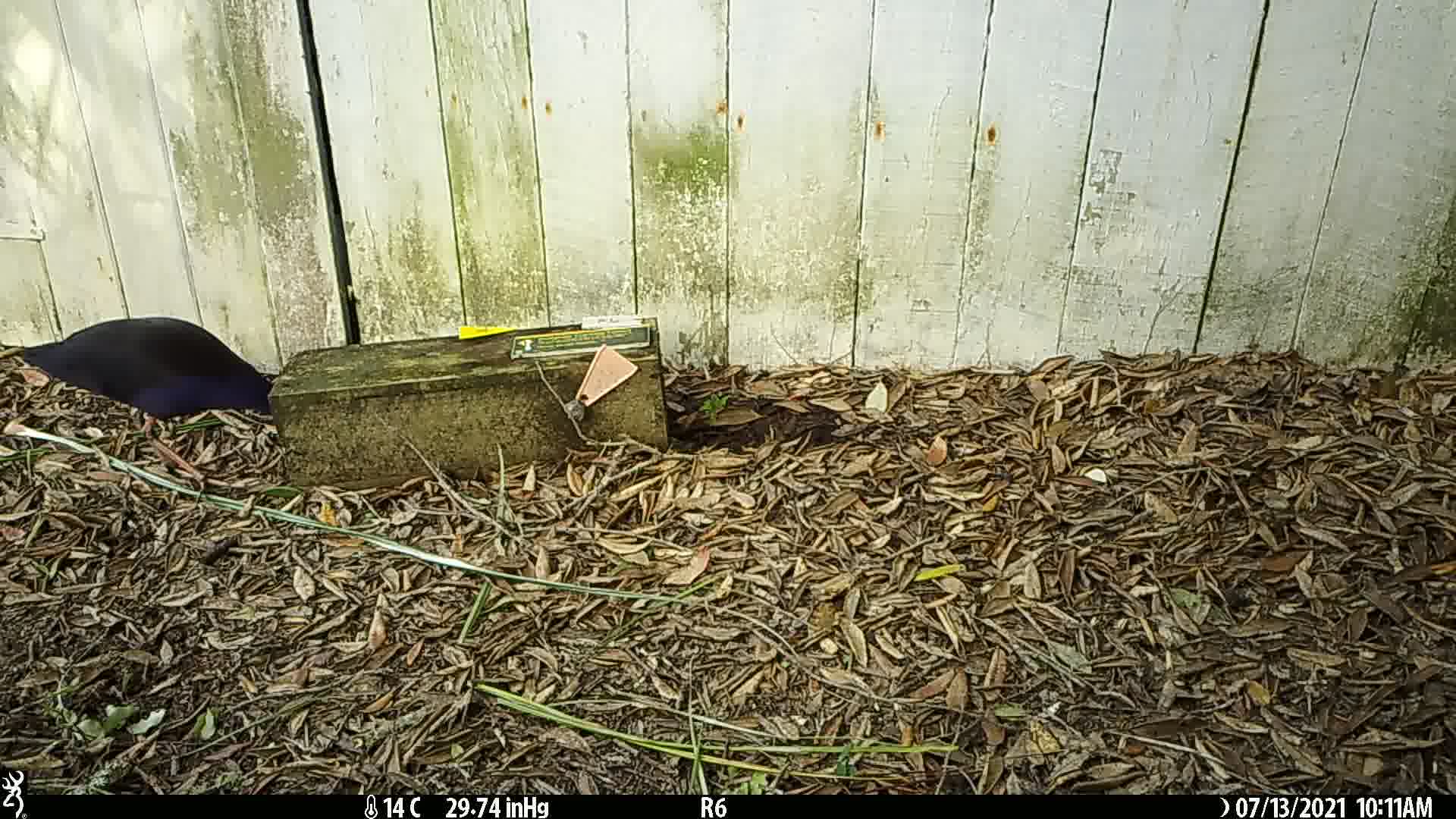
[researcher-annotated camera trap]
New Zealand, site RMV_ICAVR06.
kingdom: Animalia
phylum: Chordata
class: Aves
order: Gruiformes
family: Rallidae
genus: Porphyrio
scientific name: Porphyrio melanotus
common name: australasian swamphen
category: pukeko